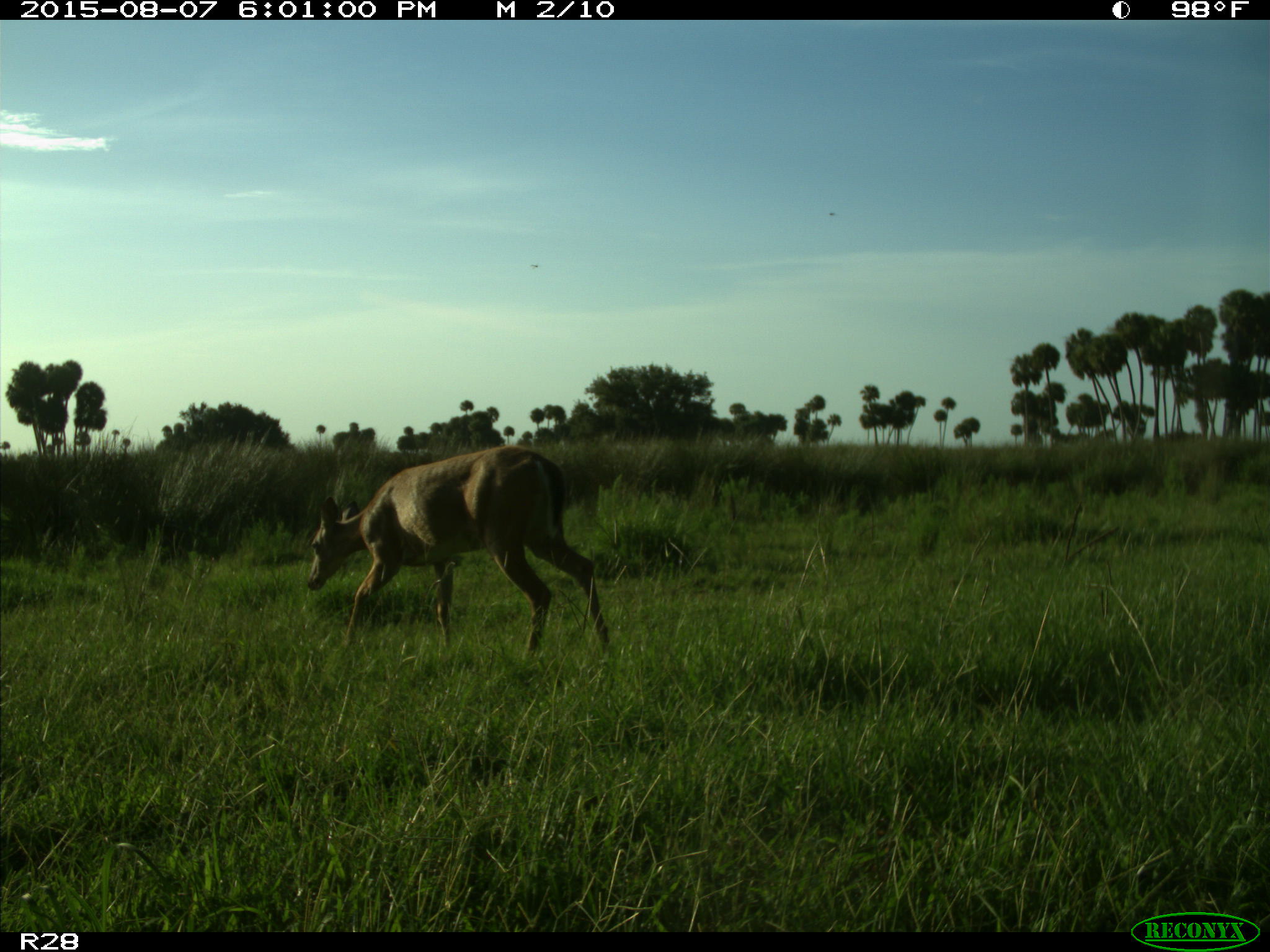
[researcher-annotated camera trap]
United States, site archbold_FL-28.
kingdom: Animalia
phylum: Chordata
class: Mammalia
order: Artiodactyla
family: Cervidae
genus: Odocoileus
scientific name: Odocoileus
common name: deer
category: unidentified deer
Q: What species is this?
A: Unidentified deer (deer) (Odocoileus).